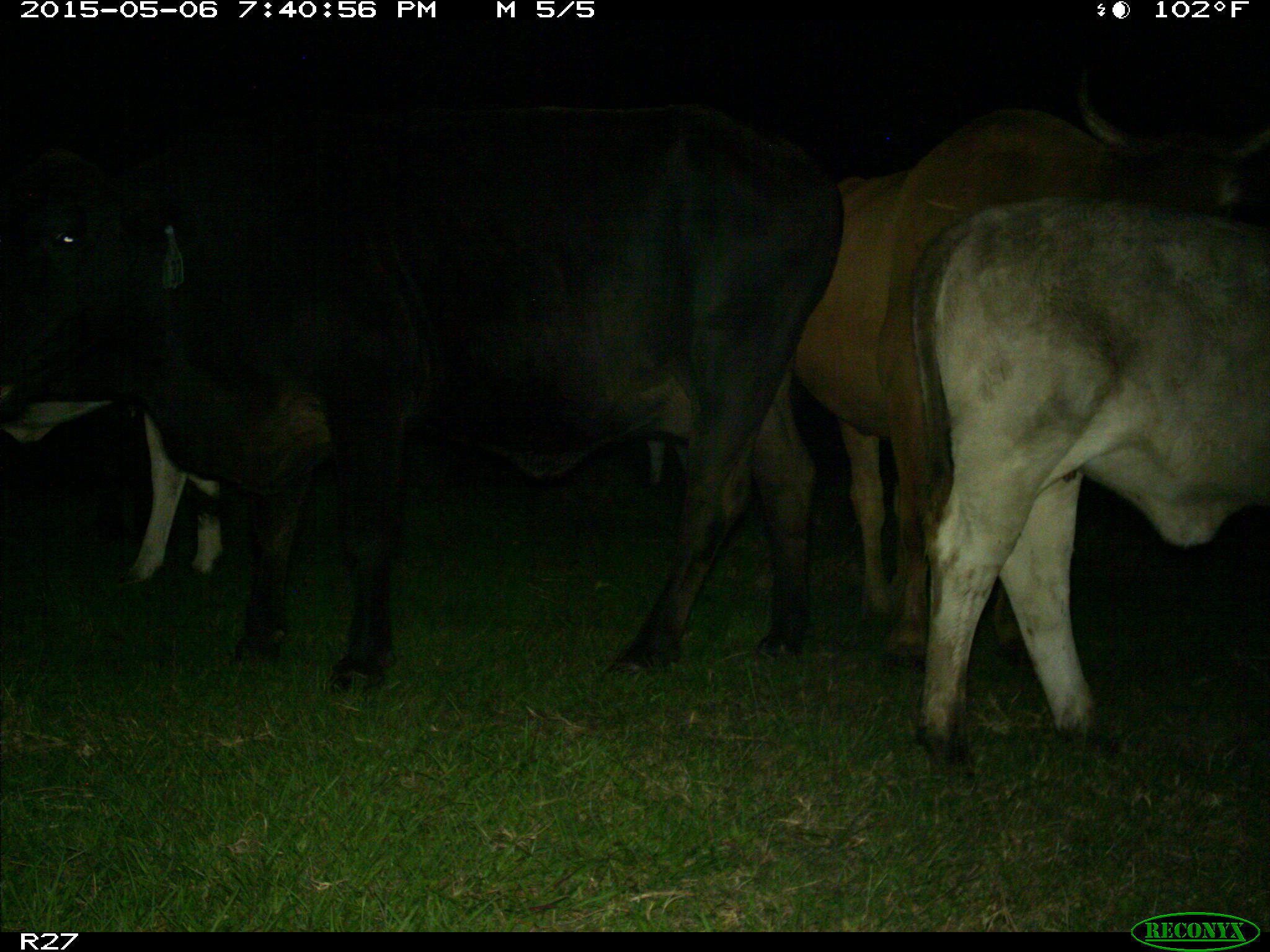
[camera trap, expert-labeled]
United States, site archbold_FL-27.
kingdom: Animalia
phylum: Chordata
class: Mammalia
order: Artiodactyla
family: Bovidae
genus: Bos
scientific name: Bos taurus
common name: domestic cow